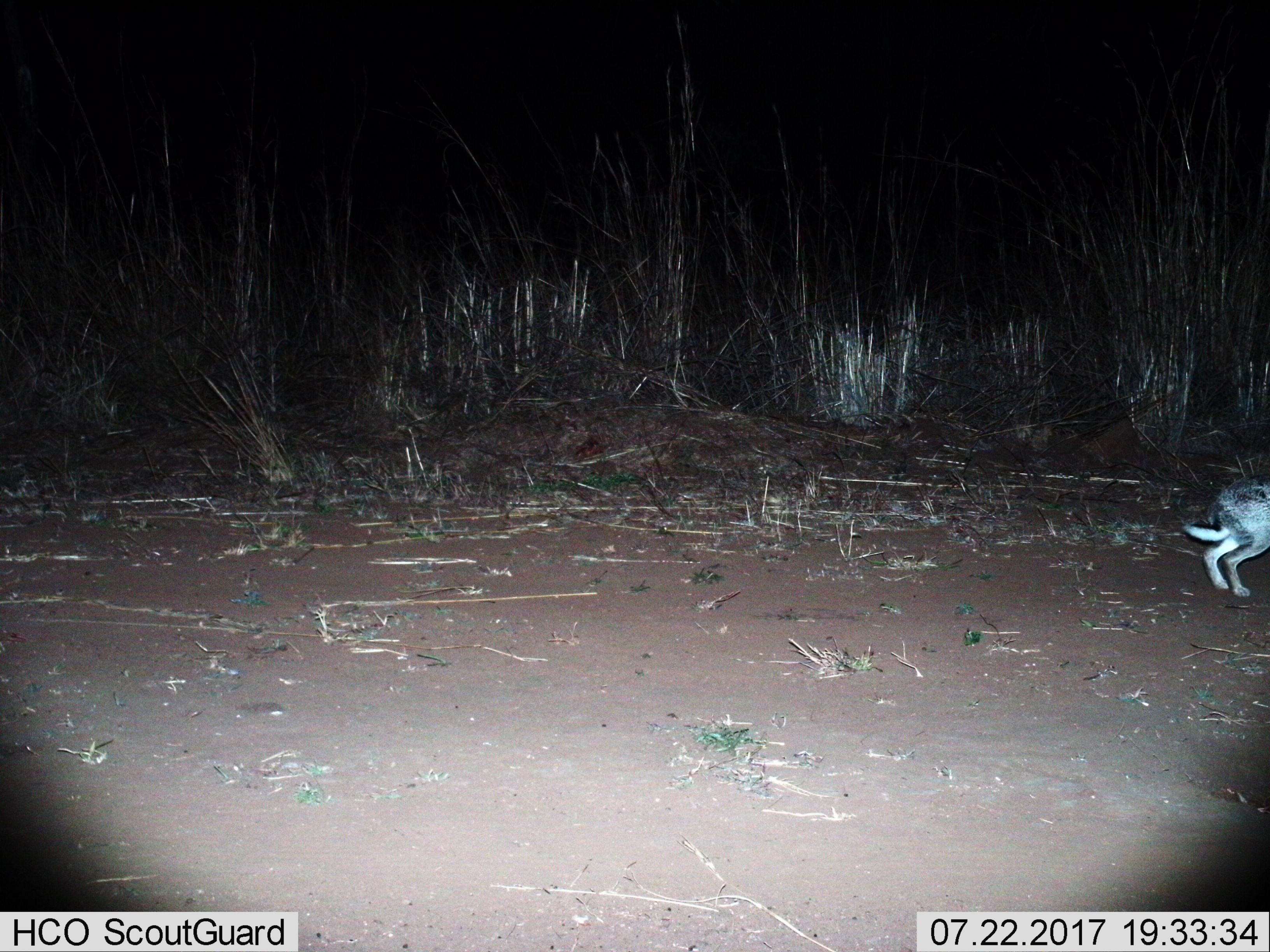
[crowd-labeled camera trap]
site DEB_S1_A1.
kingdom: Animalia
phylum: Chordata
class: Mammalia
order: Lagomorpha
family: Leporidae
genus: Lepus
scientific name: Lepus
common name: hare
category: hareunknown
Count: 1.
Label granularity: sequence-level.